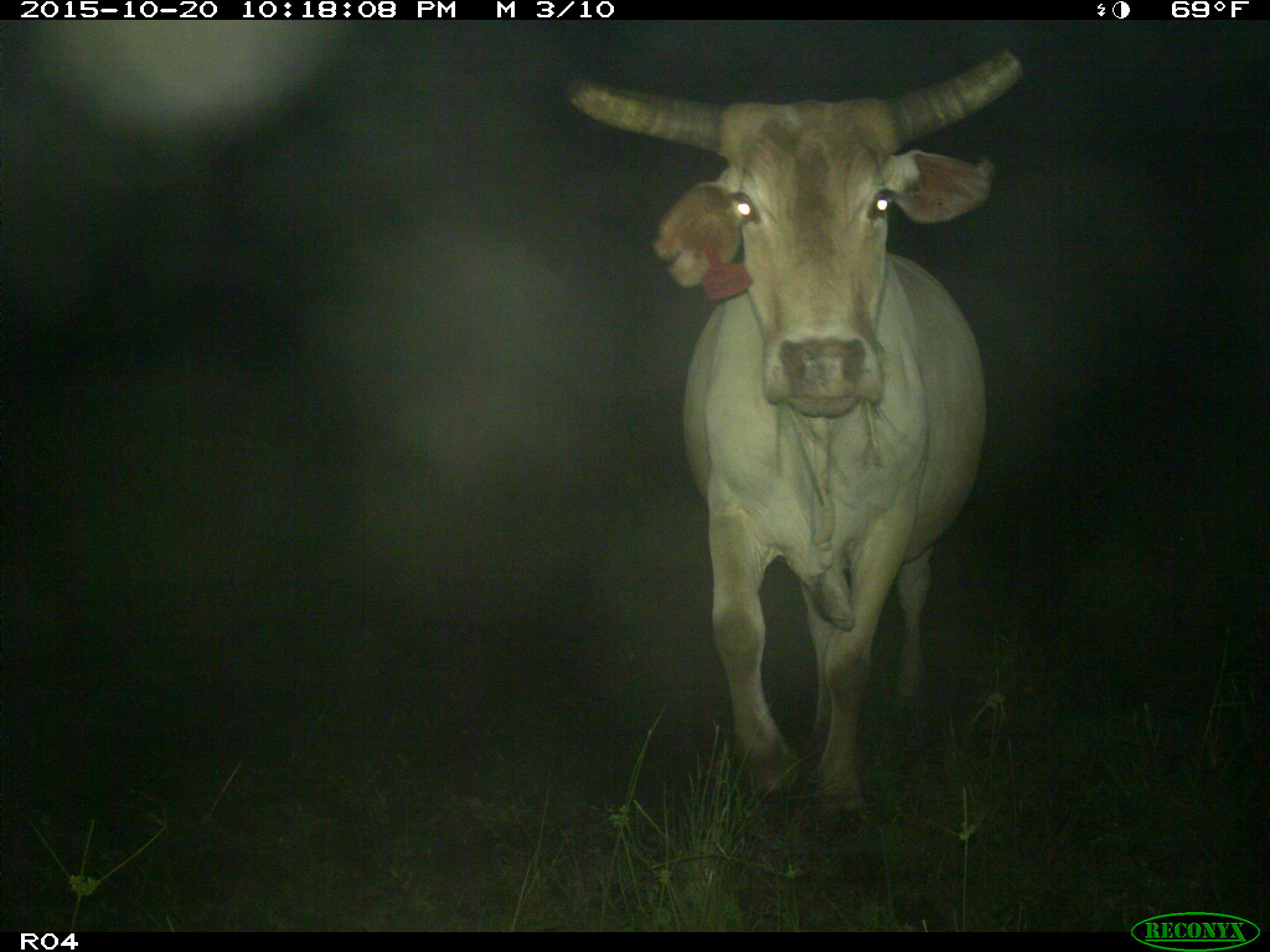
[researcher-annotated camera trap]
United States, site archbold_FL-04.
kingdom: Animalia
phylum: Chordata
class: Mammalia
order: Artiodactyla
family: Bovidae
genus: Bos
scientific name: Bos taurus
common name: domestic cow